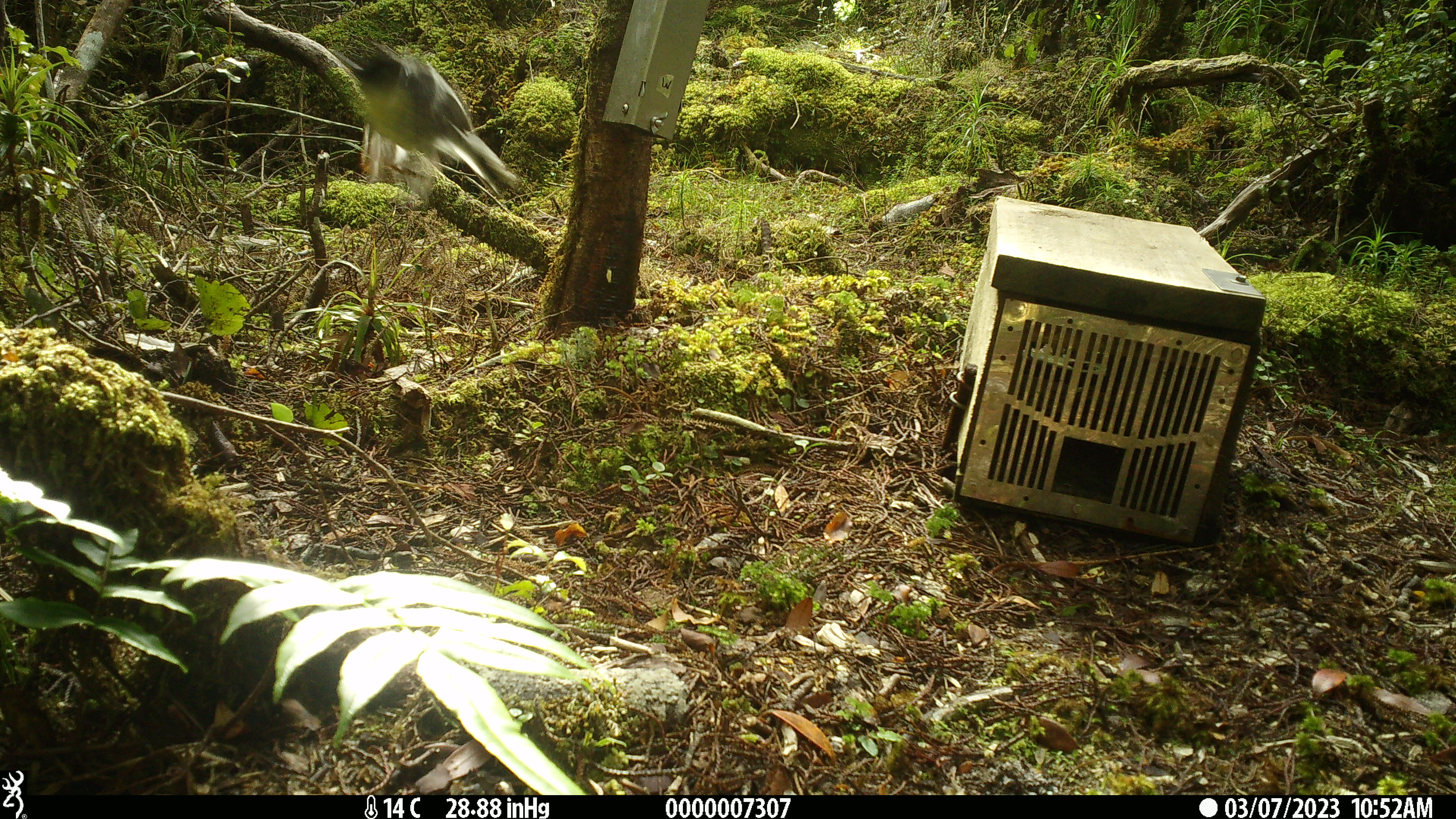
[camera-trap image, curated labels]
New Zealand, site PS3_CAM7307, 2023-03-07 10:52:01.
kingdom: Animalia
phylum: Chordata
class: Aves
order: Passeriformes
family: Petroicidae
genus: Petroica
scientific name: Petroica macrocephala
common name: tomtit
Tomtit (Petroica macrocephala).